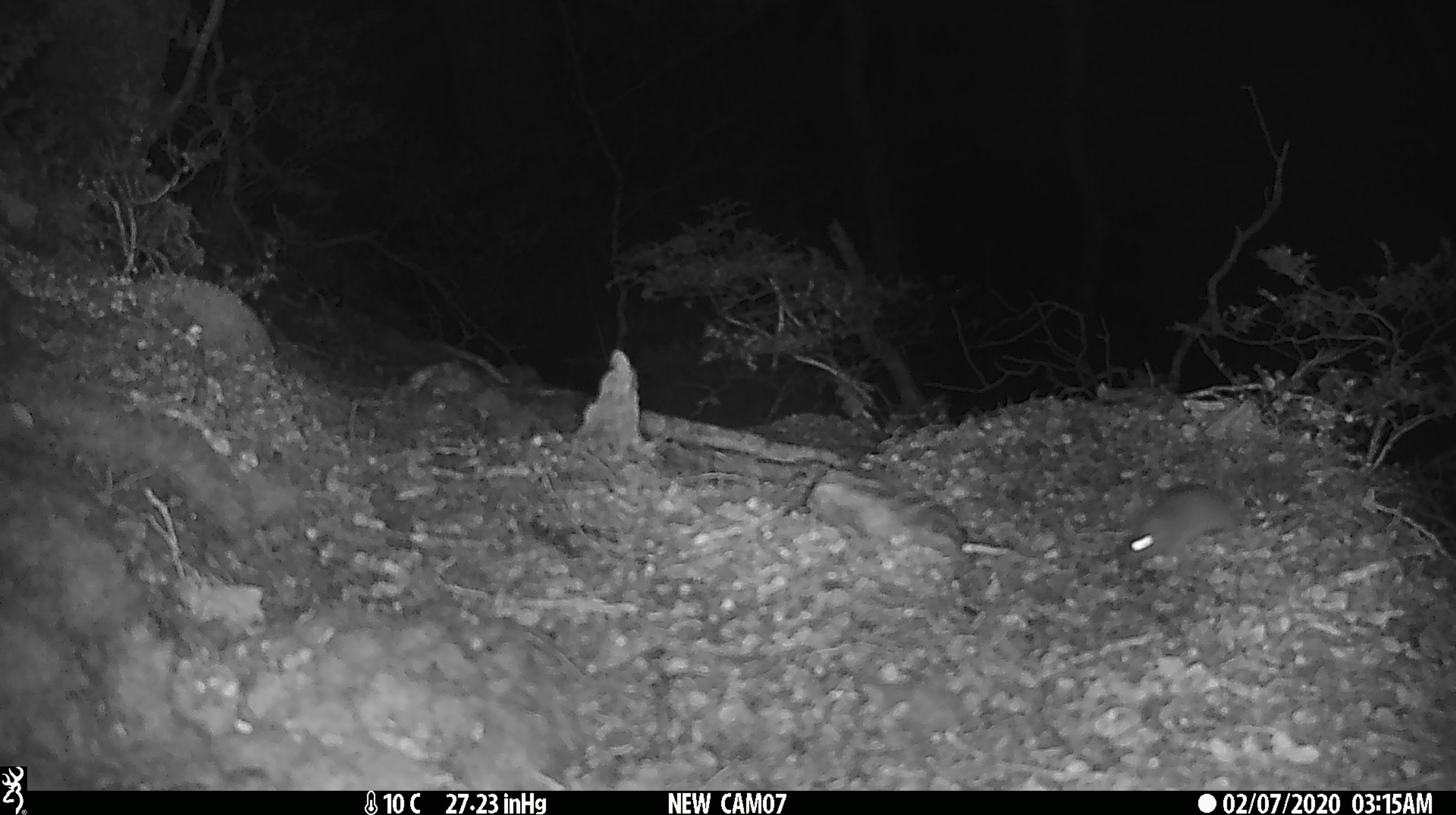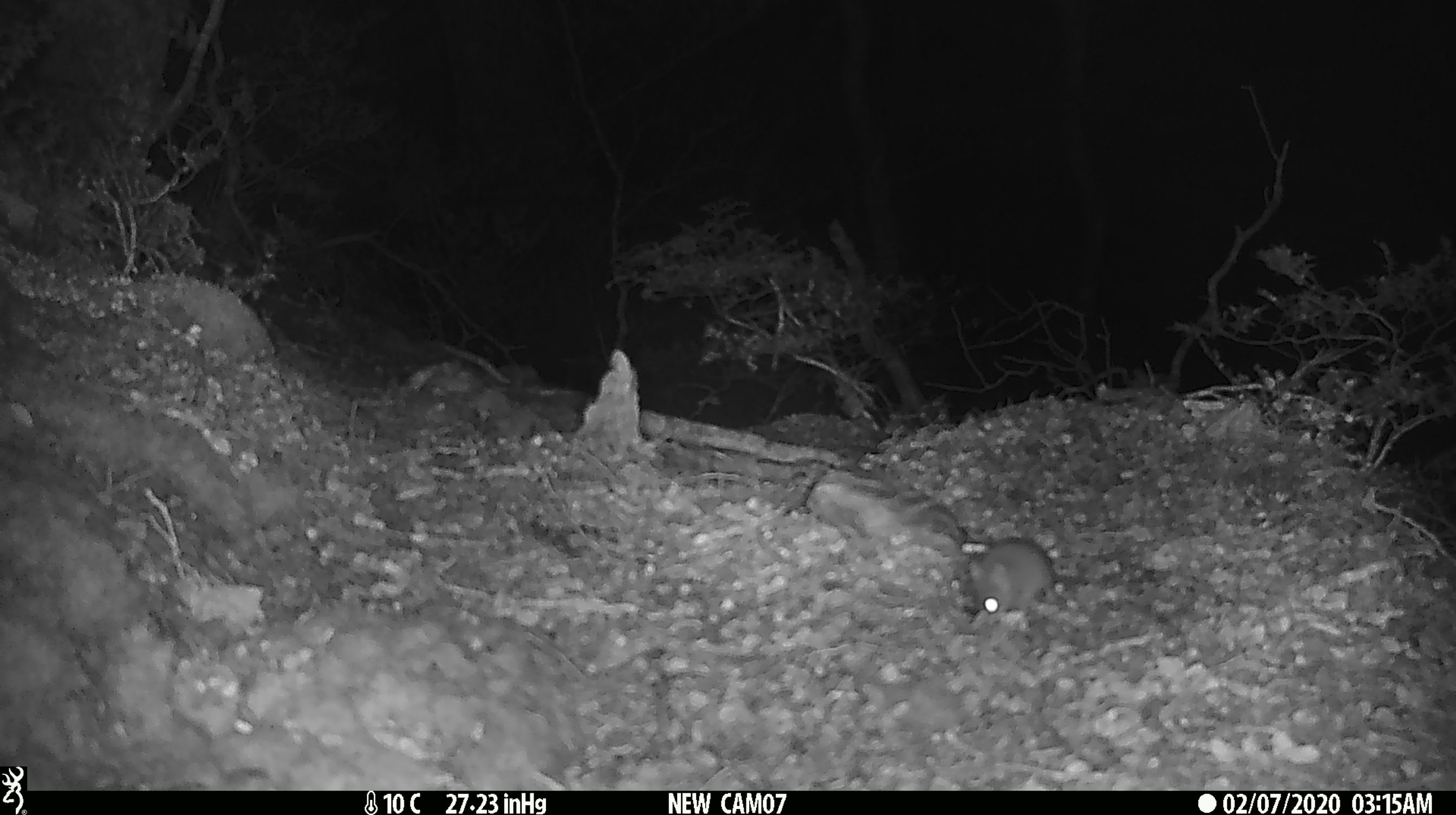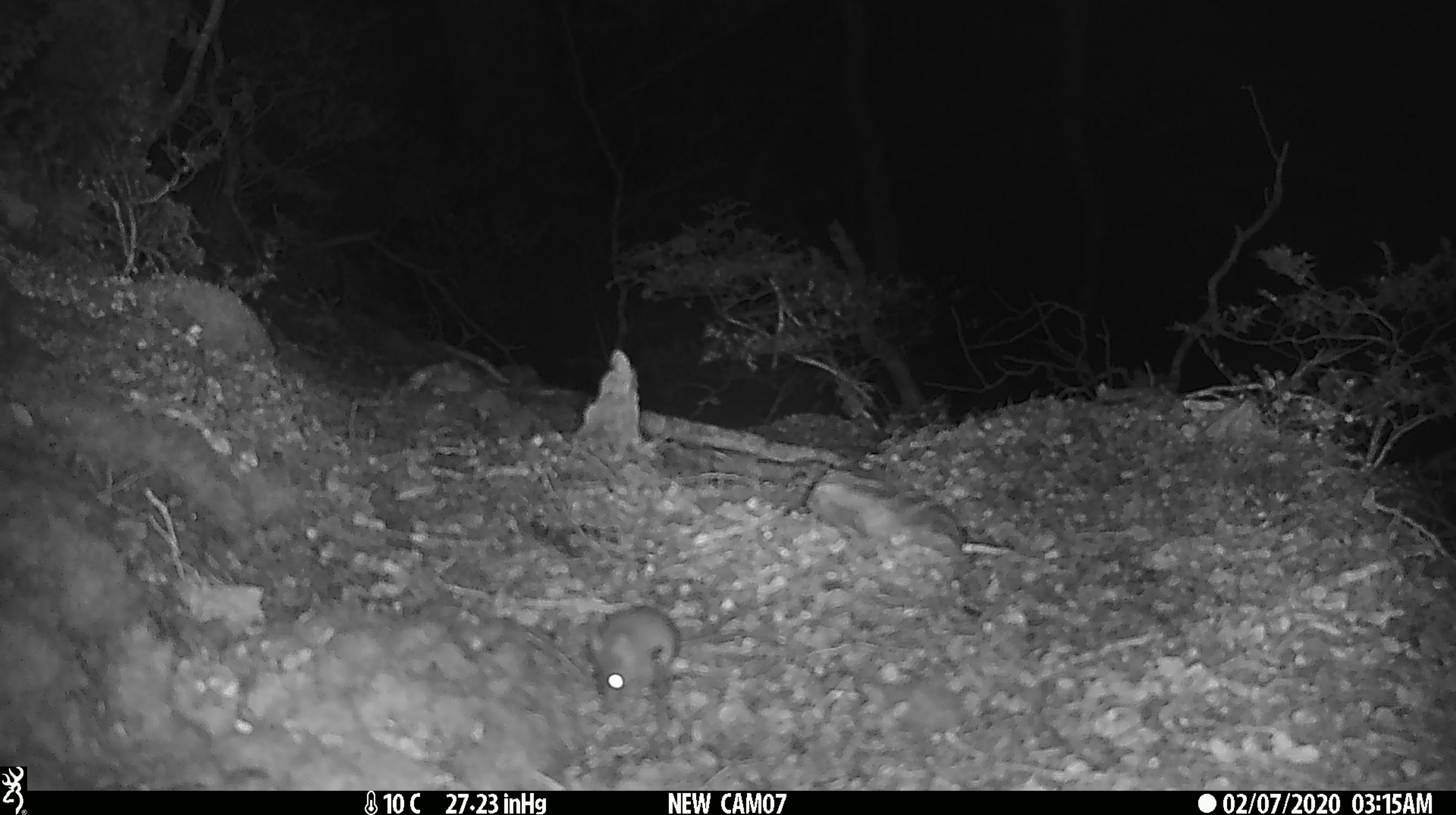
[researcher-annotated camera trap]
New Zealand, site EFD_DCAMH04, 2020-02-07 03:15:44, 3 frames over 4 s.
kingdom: Animalia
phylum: Chordata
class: Mammalia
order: Rodentia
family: Muridae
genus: Mus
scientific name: Mus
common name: mouse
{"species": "mouse (Mus)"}